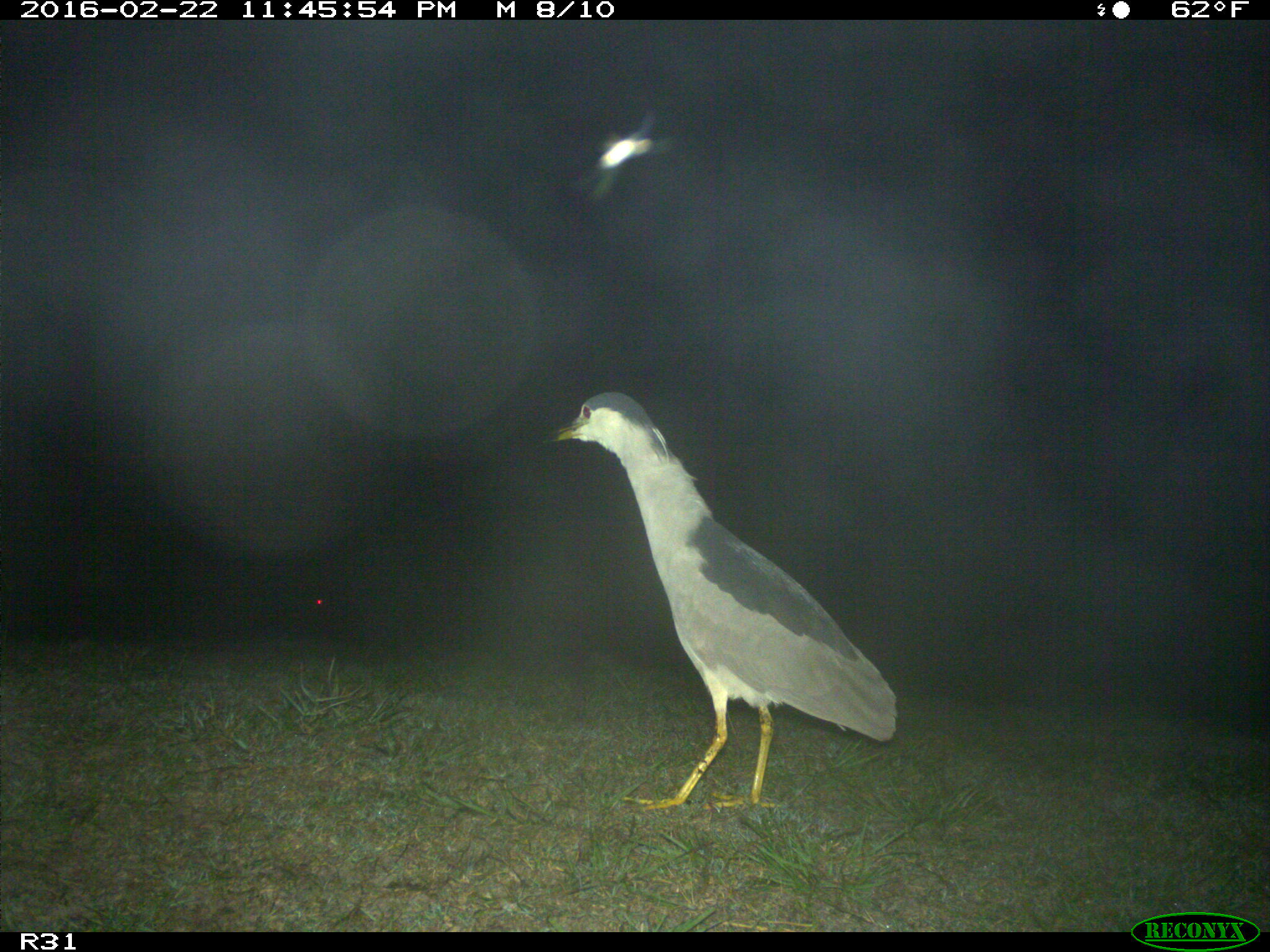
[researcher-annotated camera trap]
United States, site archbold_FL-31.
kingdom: Animalia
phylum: Chordata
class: Aves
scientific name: Aves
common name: birds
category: unidentified bird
Unidentified bird (birds) (Aves).